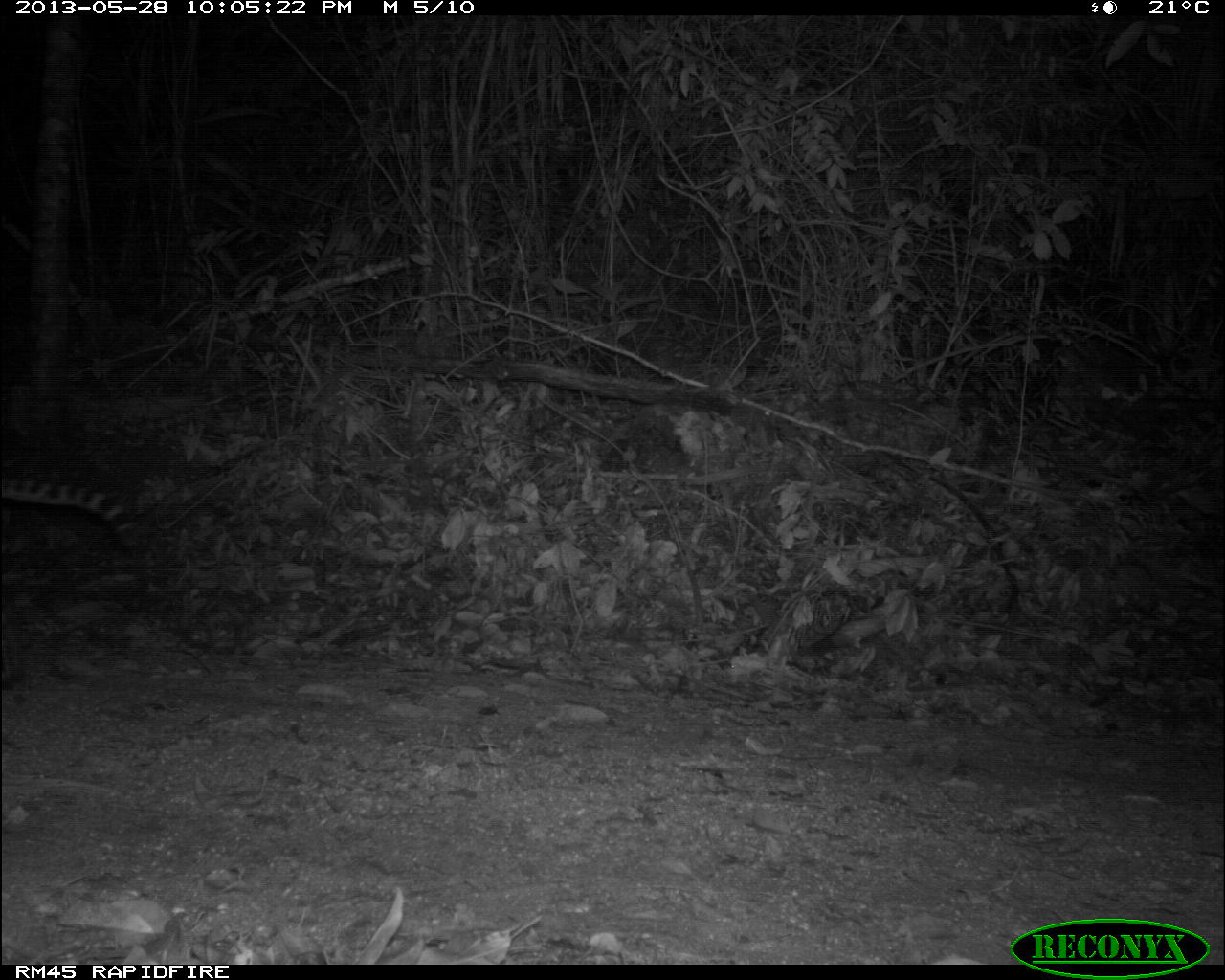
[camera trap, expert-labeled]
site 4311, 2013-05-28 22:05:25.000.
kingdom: Animalia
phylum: Chordata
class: Mammalia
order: Carnivora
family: Felidae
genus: Leopardus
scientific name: Leopardus pardalis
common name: ocelot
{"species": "Leopardus pardalis (ocelot)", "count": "1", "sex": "female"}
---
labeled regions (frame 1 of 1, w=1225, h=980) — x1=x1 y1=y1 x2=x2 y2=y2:
leopardus pardalis: x1=0 y1=477 x2=146 y2=553